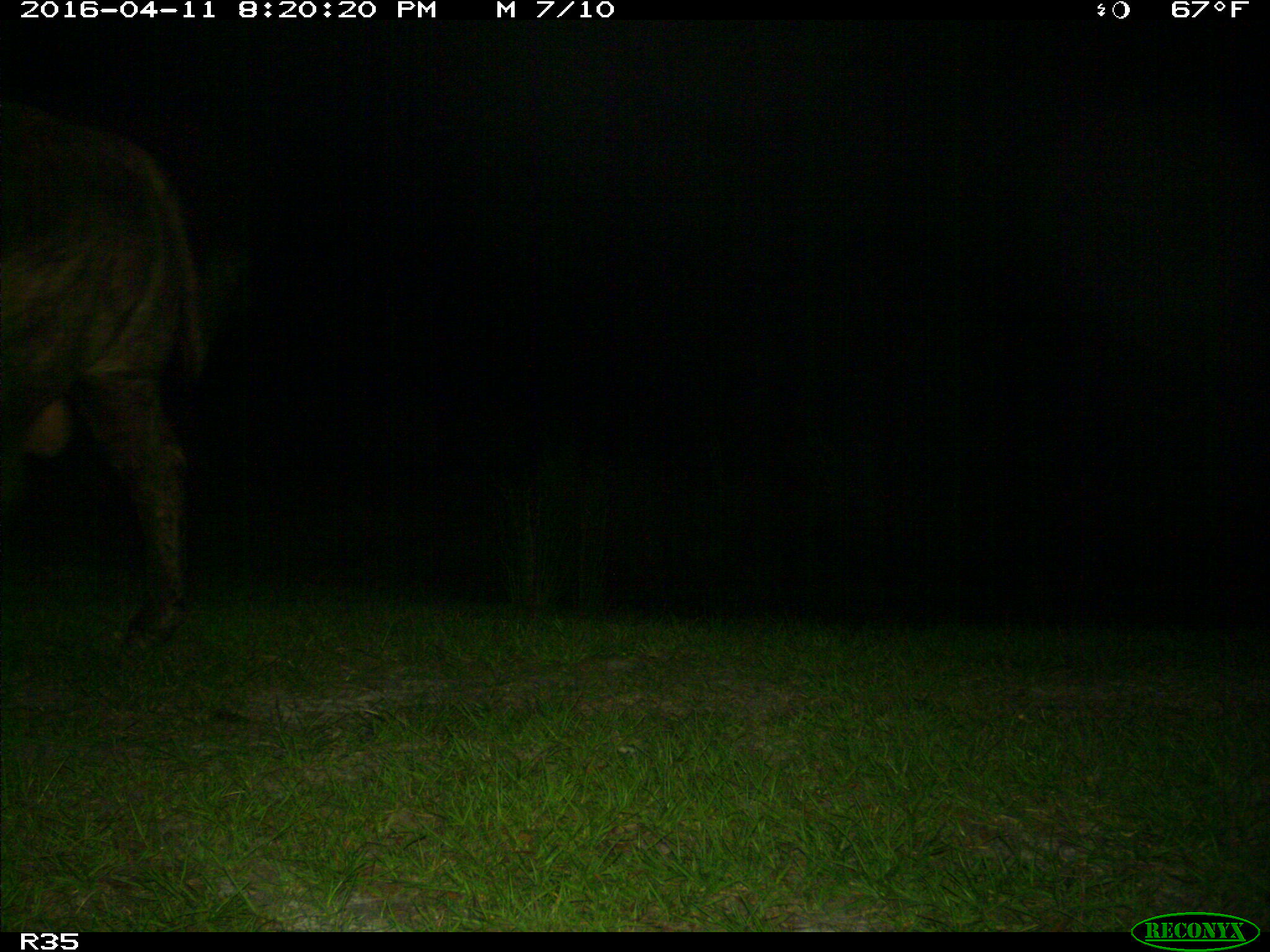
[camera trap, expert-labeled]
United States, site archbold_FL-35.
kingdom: Animalia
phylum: Chordata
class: Mammalia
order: Artiodactyla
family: Bovidae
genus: Bos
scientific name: Bos taurus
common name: domestic cow